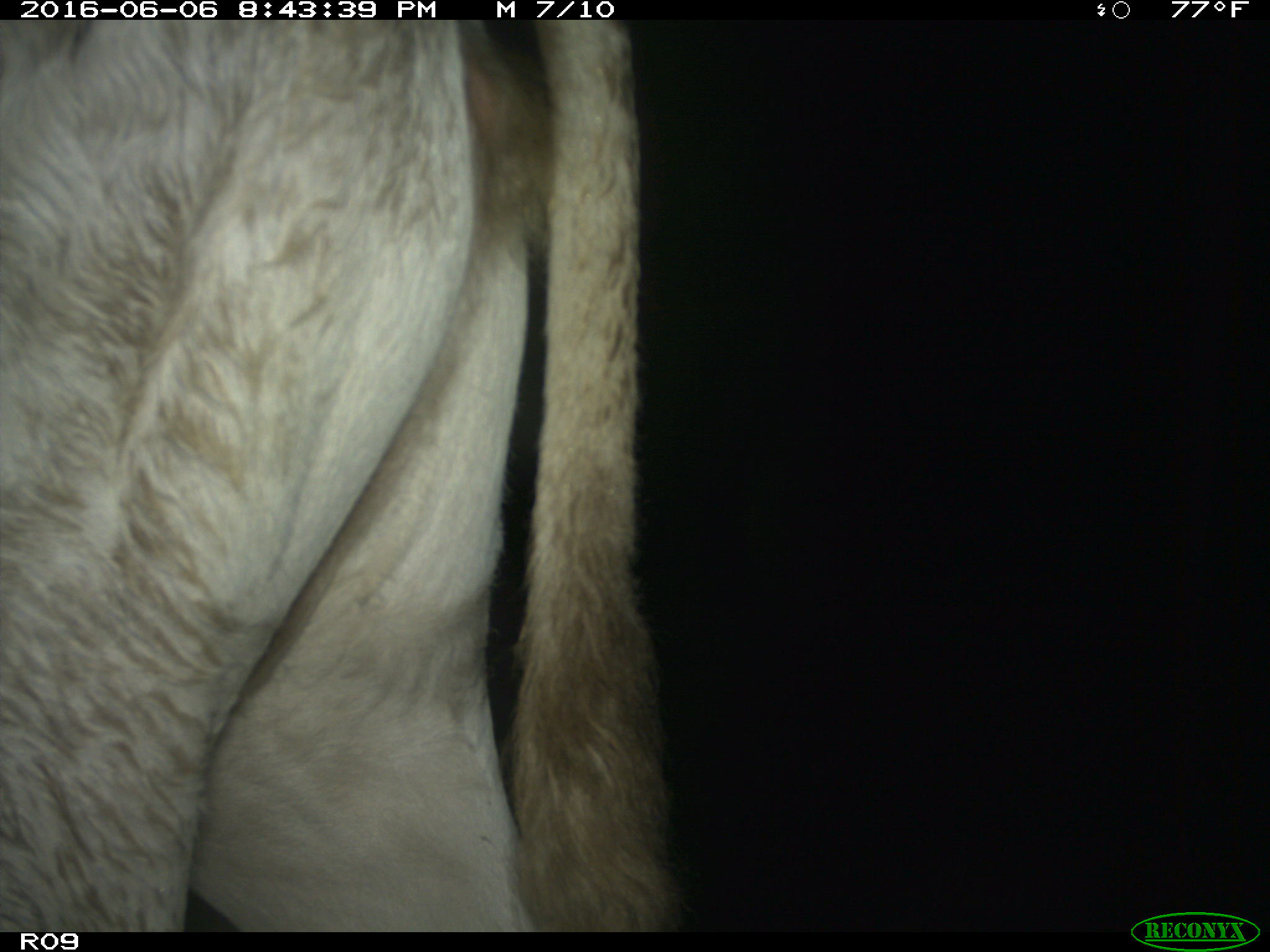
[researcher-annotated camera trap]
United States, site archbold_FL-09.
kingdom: Animalia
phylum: Chordata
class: Mammalia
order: Artiodactyla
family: Bovidae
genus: Bos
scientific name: Bos taurus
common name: domestic cow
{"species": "Bos taurus (domestic cow)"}